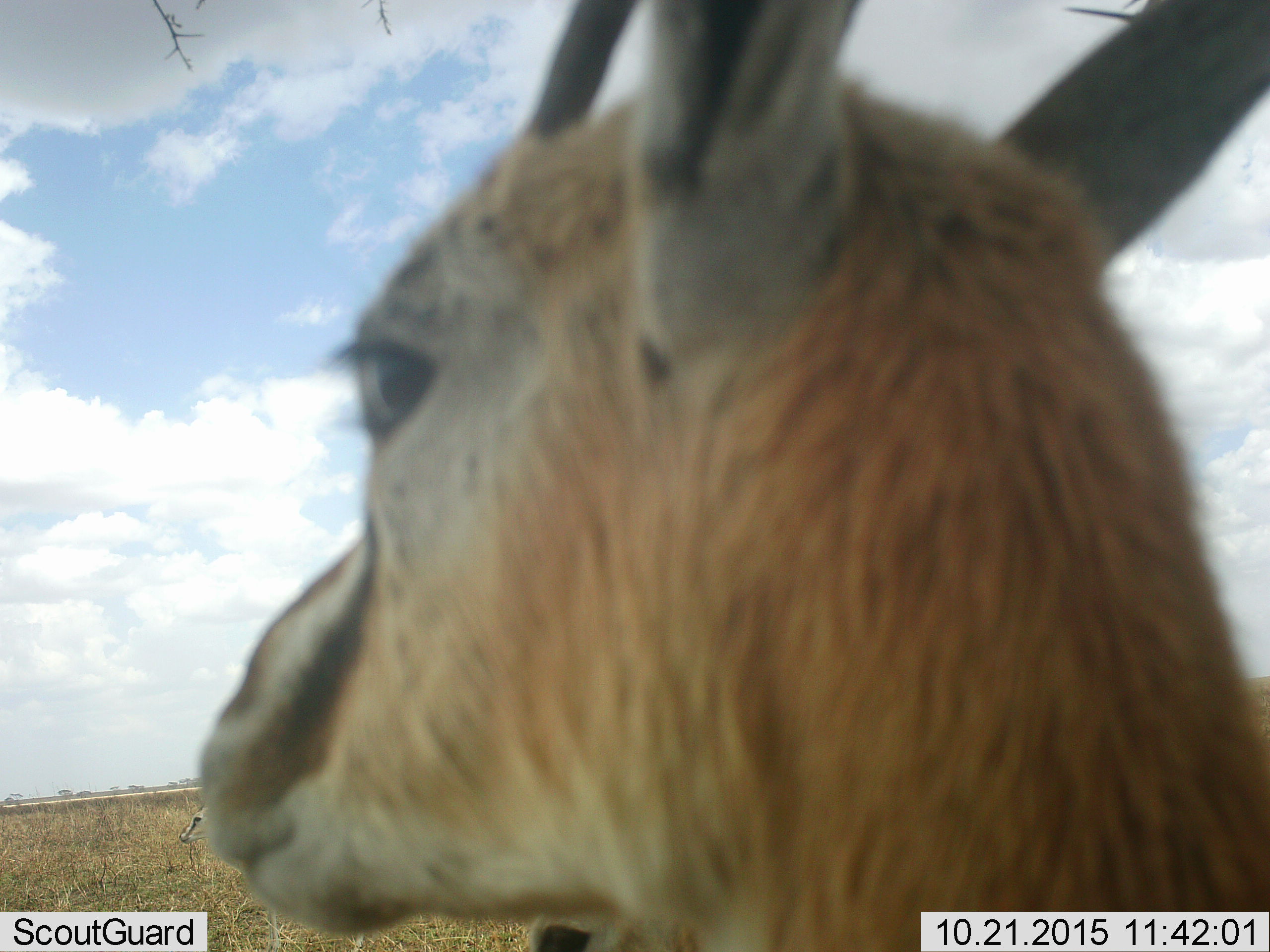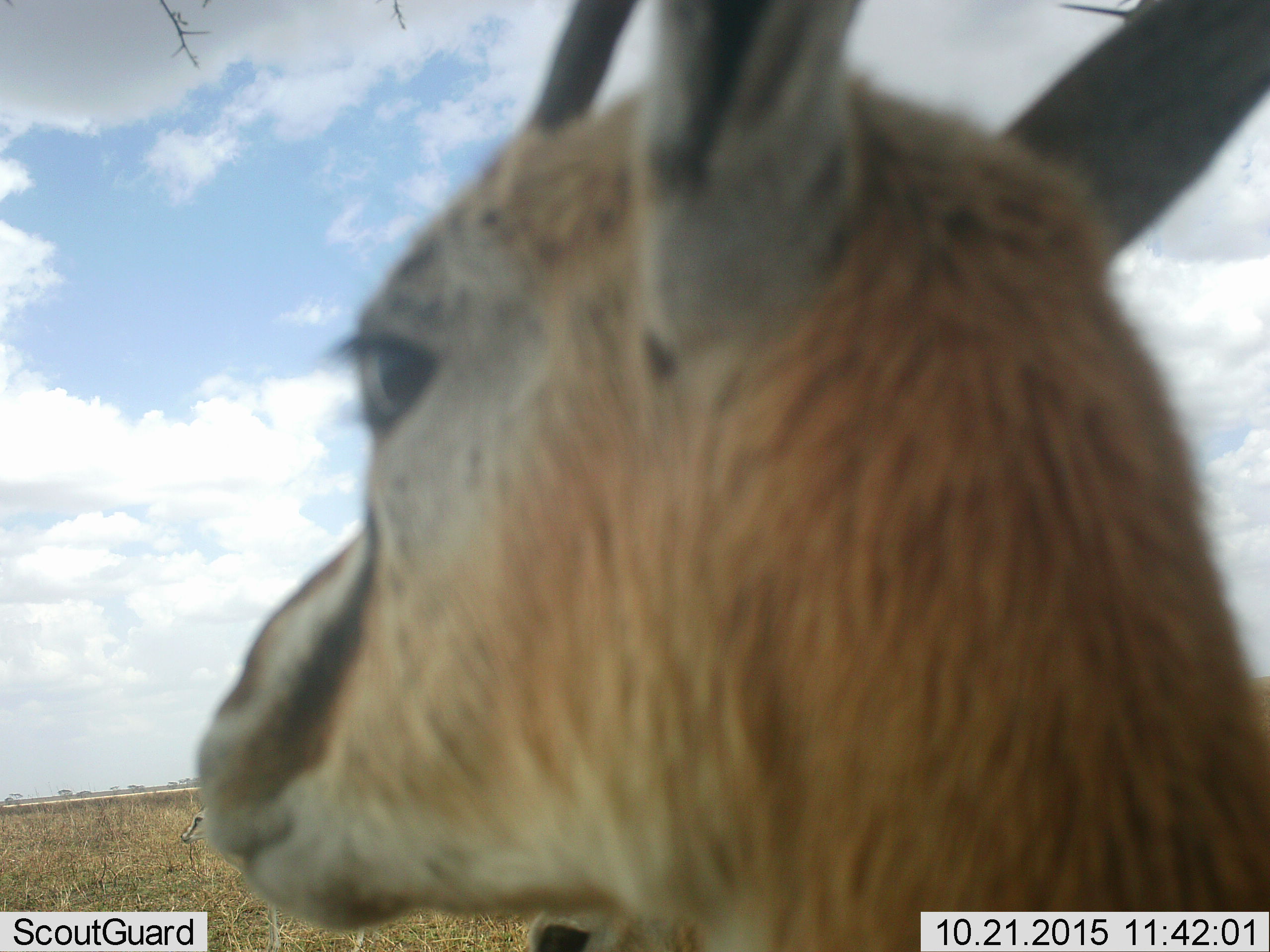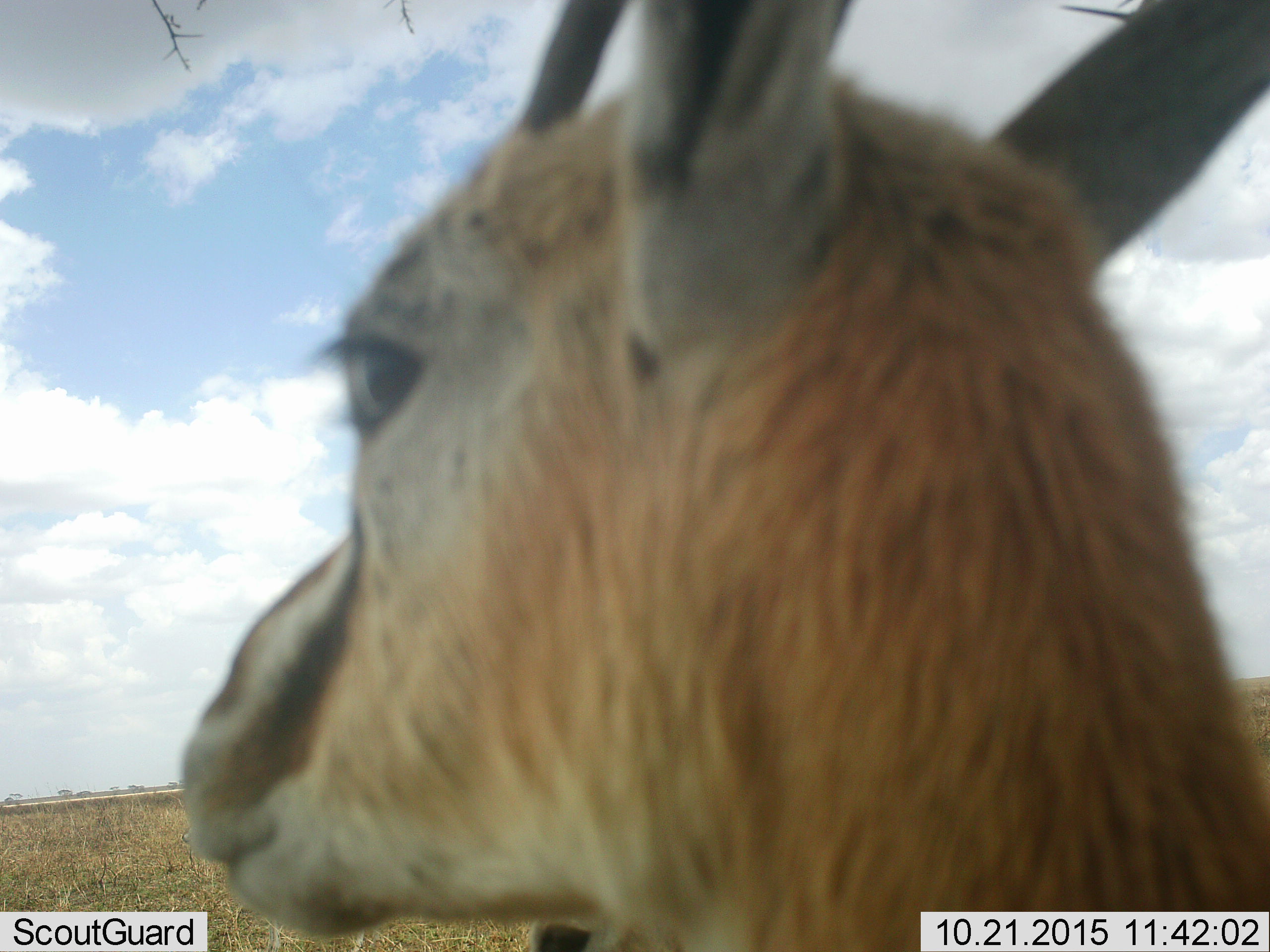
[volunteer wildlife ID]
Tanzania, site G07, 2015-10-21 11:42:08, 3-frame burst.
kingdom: Animalia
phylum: Chordata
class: Mammalia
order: Artiodactyla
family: Bovidae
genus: Eudorcas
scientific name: Eudorcas thomsonii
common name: thomson's gazelle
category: gazellethomsons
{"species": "gazellethomsons (thomson's gazelle) (Eudorcas thomsonii)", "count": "2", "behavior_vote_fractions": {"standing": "100%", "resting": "0%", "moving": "11%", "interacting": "0%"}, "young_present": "0%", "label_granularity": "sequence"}